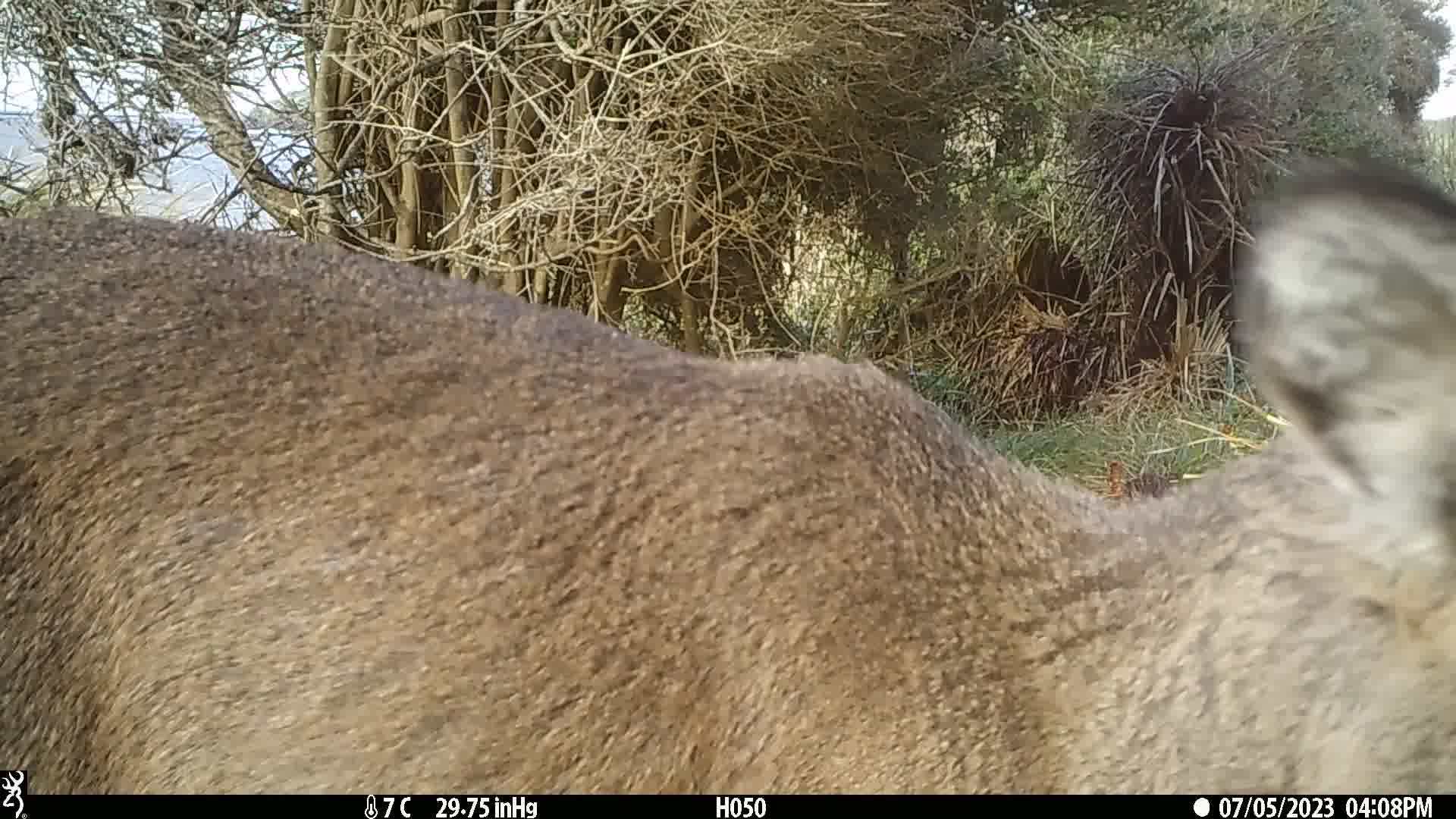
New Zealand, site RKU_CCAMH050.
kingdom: Animalia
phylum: Chordata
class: Mammalia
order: Artiodactyla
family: Cervidae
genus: Odocoileus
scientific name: Odocoileus virginianus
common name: white-tailed deer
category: white tailed deer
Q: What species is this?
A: White tailed deer (white-tailed deer) (Odocoileus virginianus).